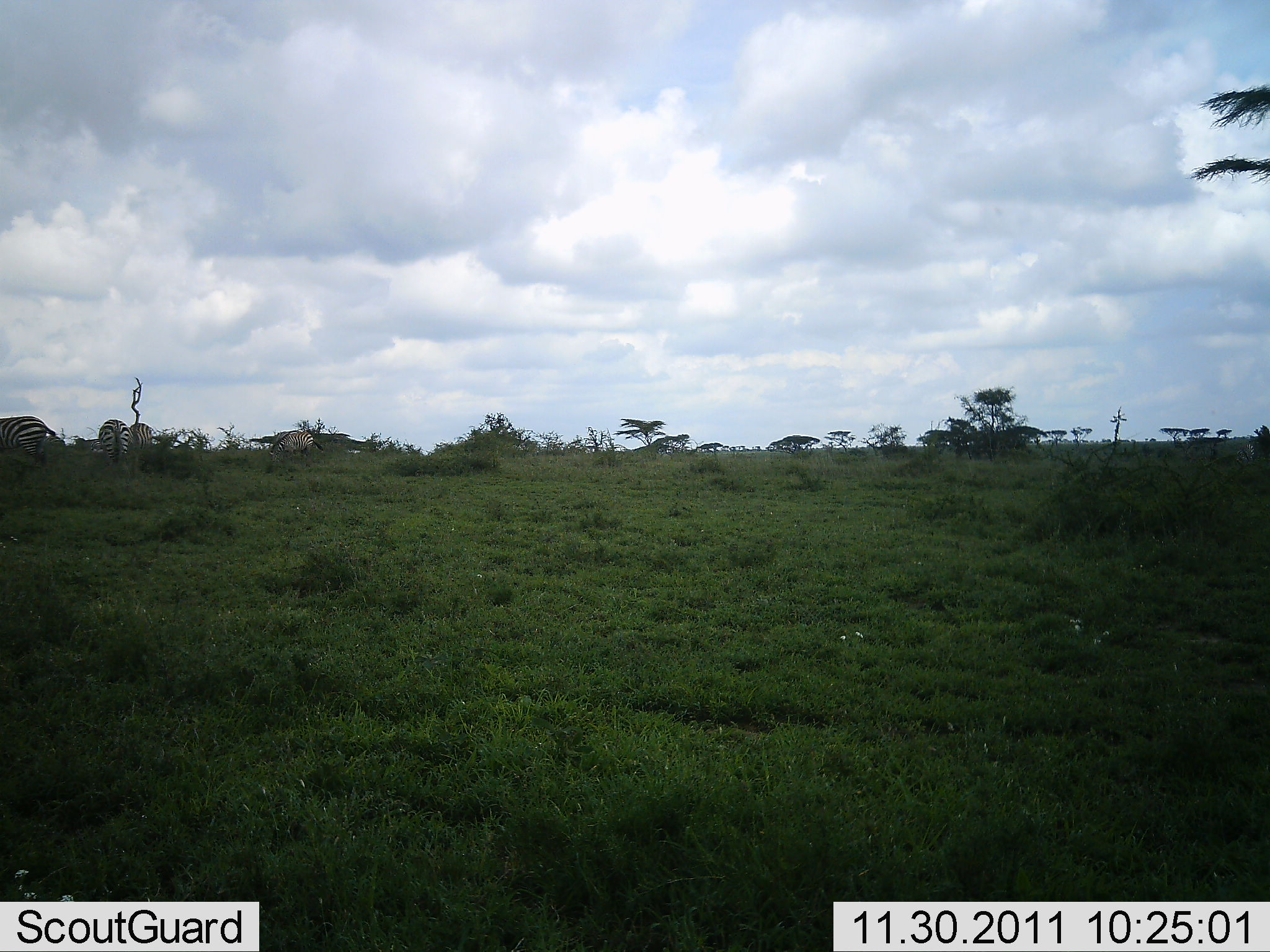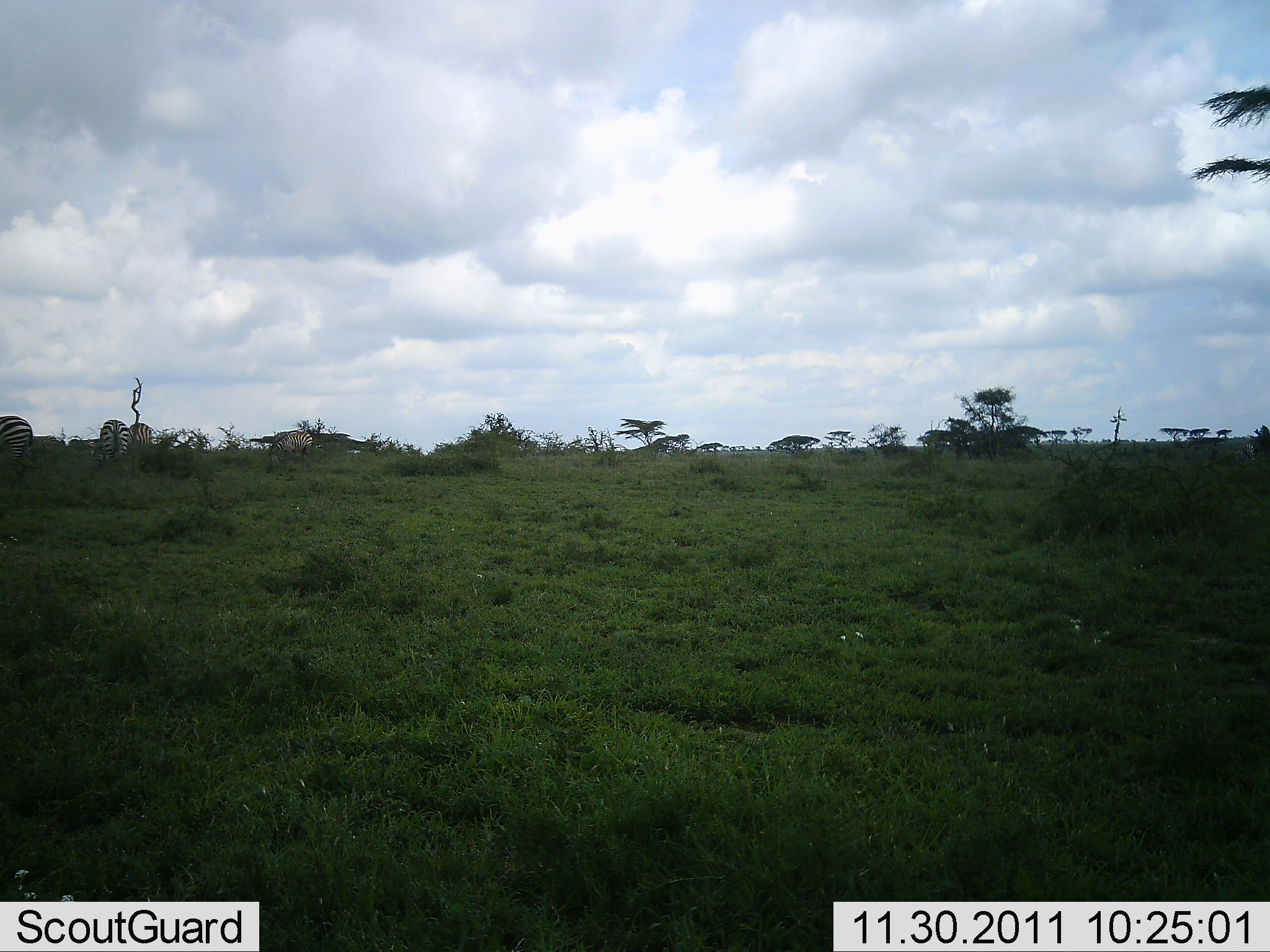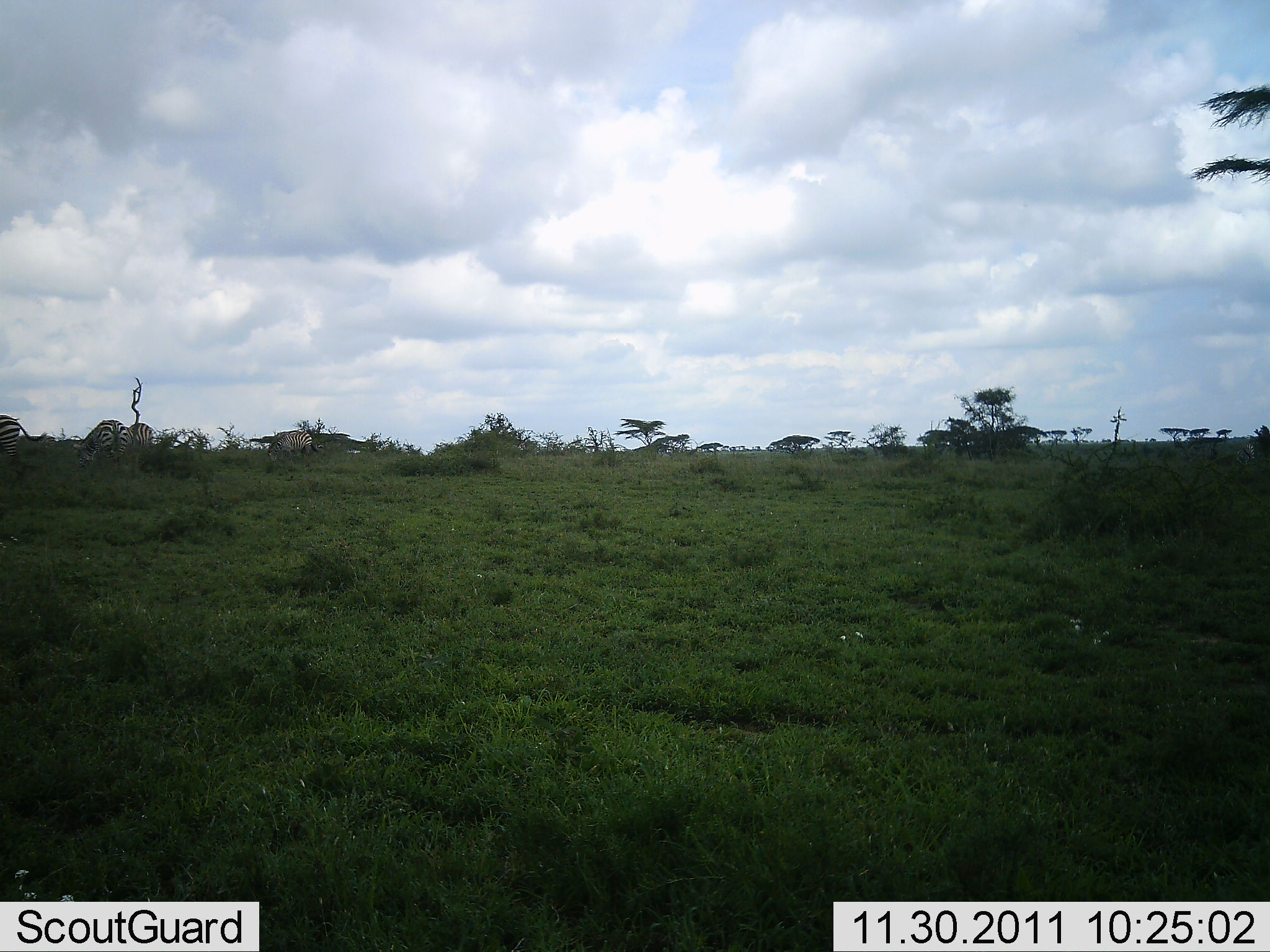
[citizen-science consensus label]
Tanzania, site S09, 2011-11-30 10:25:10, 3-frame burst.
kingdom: Animalia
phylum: Chordata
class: Mammalia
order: Perissodactyla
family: Equidae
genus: Equus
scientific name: Equus quagga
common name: plains zebra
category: zebra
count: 4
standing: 64%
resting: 0%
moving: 0%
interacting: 0%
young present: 0%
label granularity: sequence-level